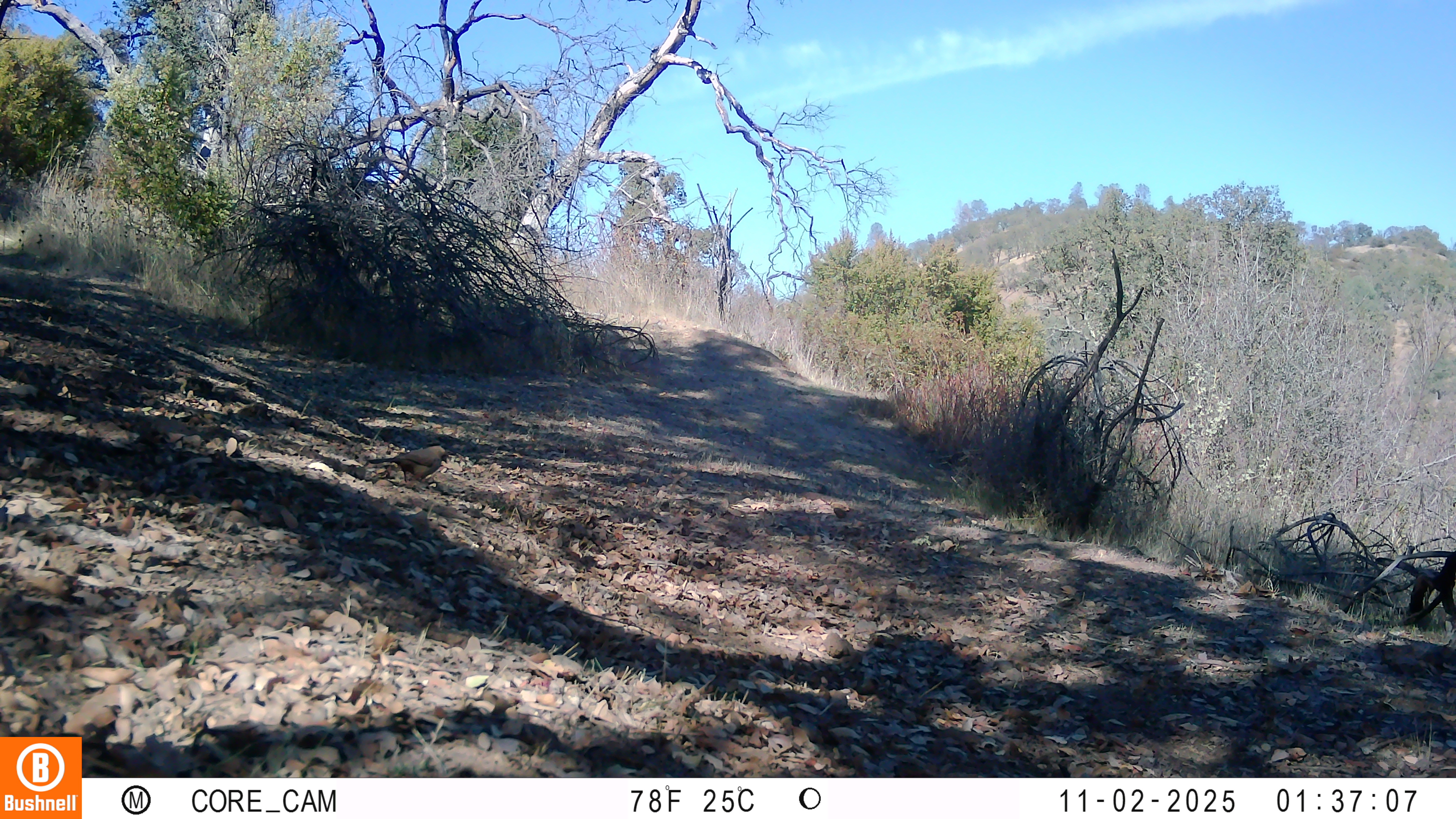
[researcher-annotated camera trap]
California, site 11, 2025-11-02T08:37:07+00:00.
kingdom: Animalia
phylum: Chordata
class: Aves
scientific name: Aves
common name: bird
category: unknown bird